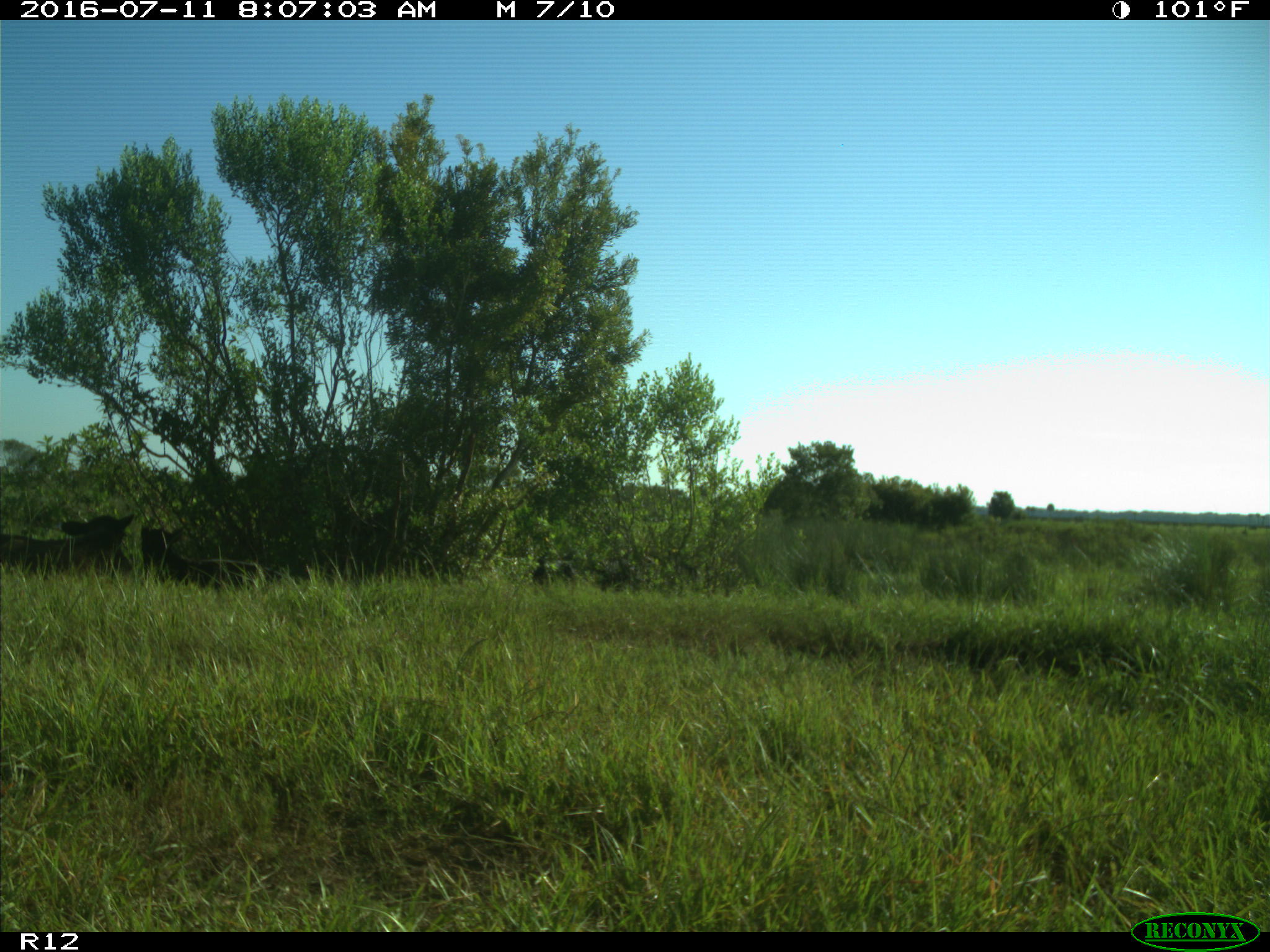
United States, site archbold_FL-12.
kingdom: Animalia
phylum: Chordata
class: Mammalia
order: Artiodactyla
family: Bovidae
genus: Bos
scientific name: Bos taurus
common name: domestic cow